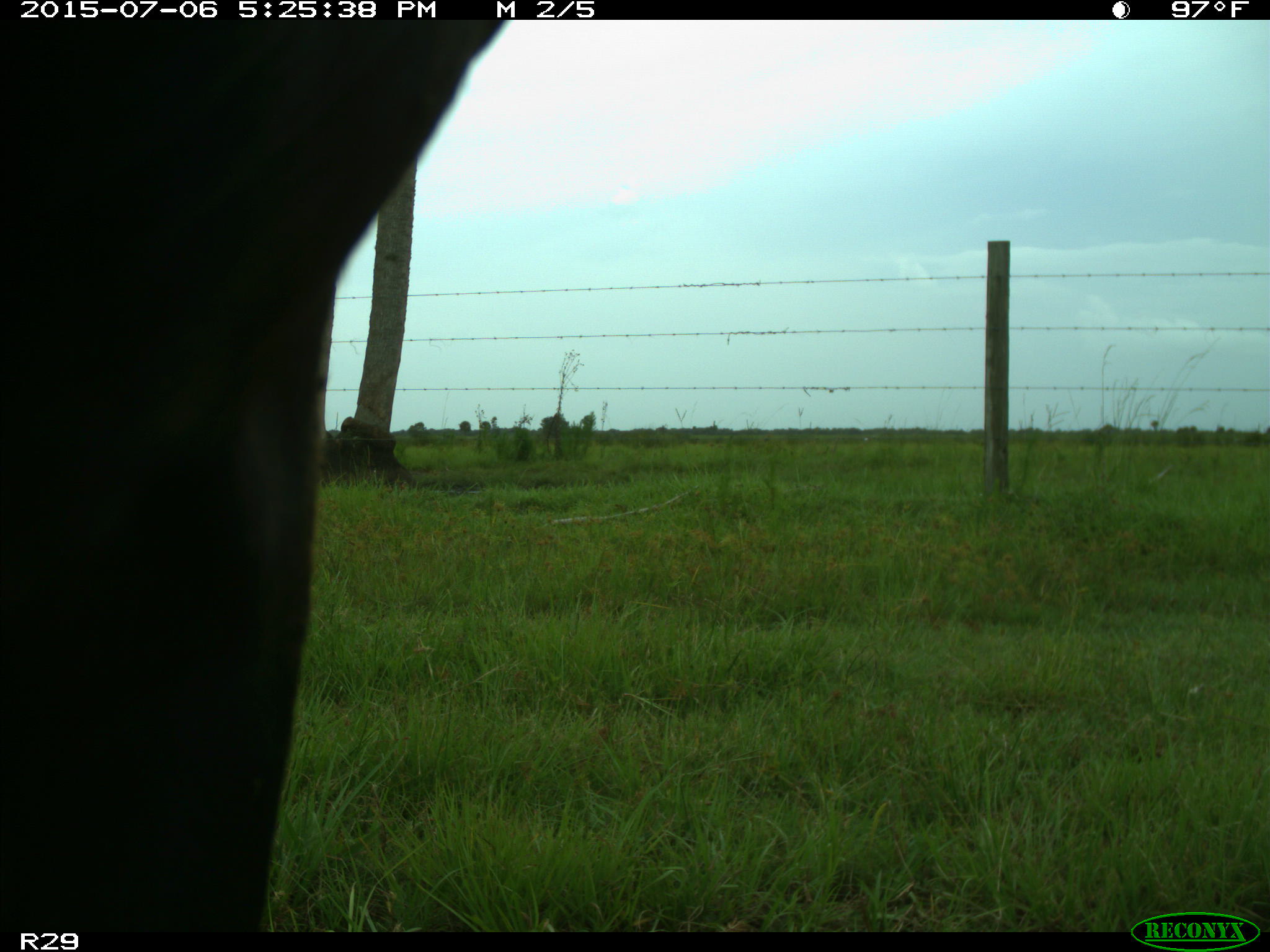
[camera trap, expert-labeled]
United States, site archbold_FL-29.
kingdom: Animalia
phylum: Chordata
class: Mammalia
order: Artiodactyla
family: Bovidae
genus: Bos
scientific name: Bos taurus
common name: domestic cow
Bos taurus (domestic cow).